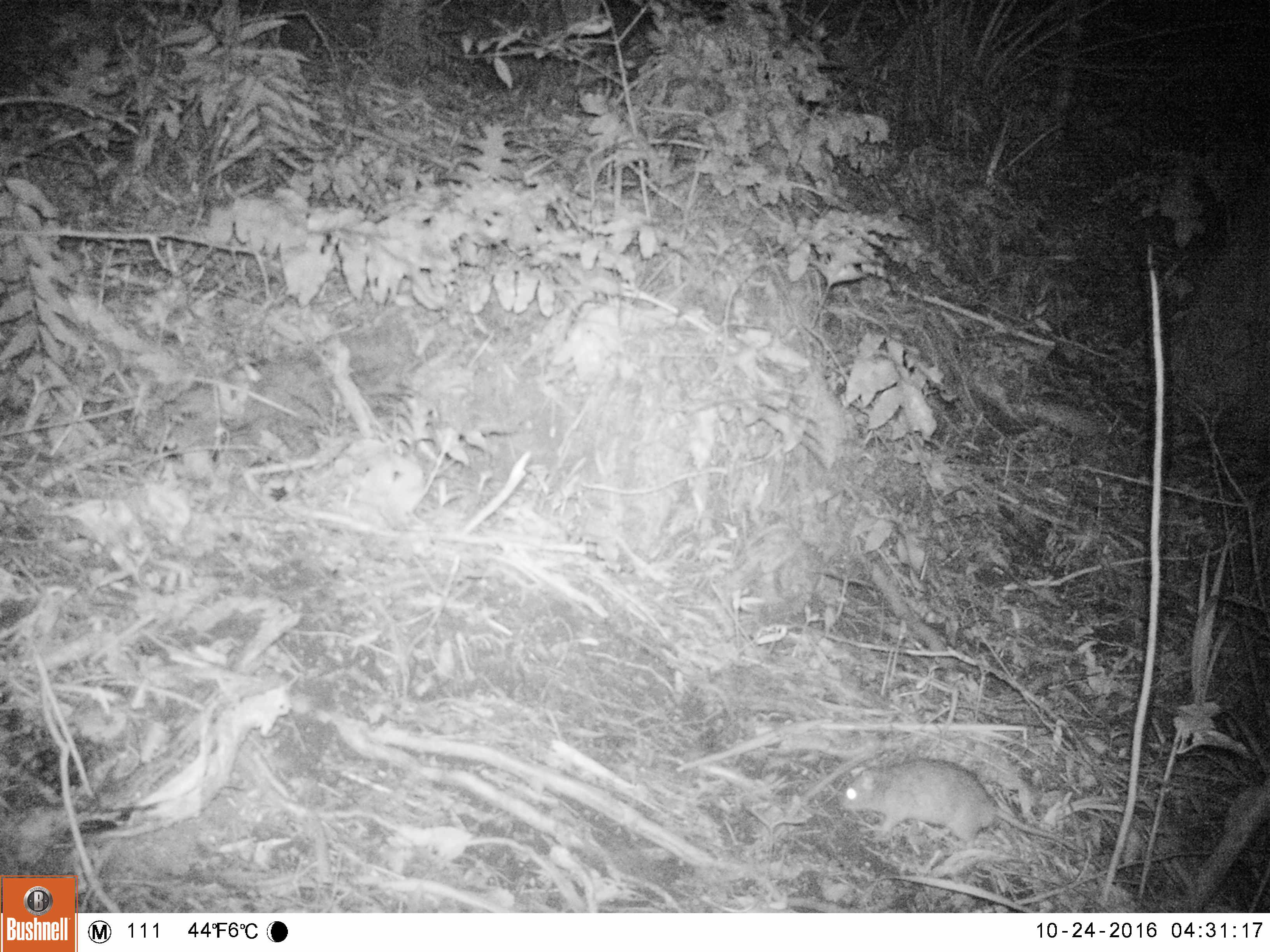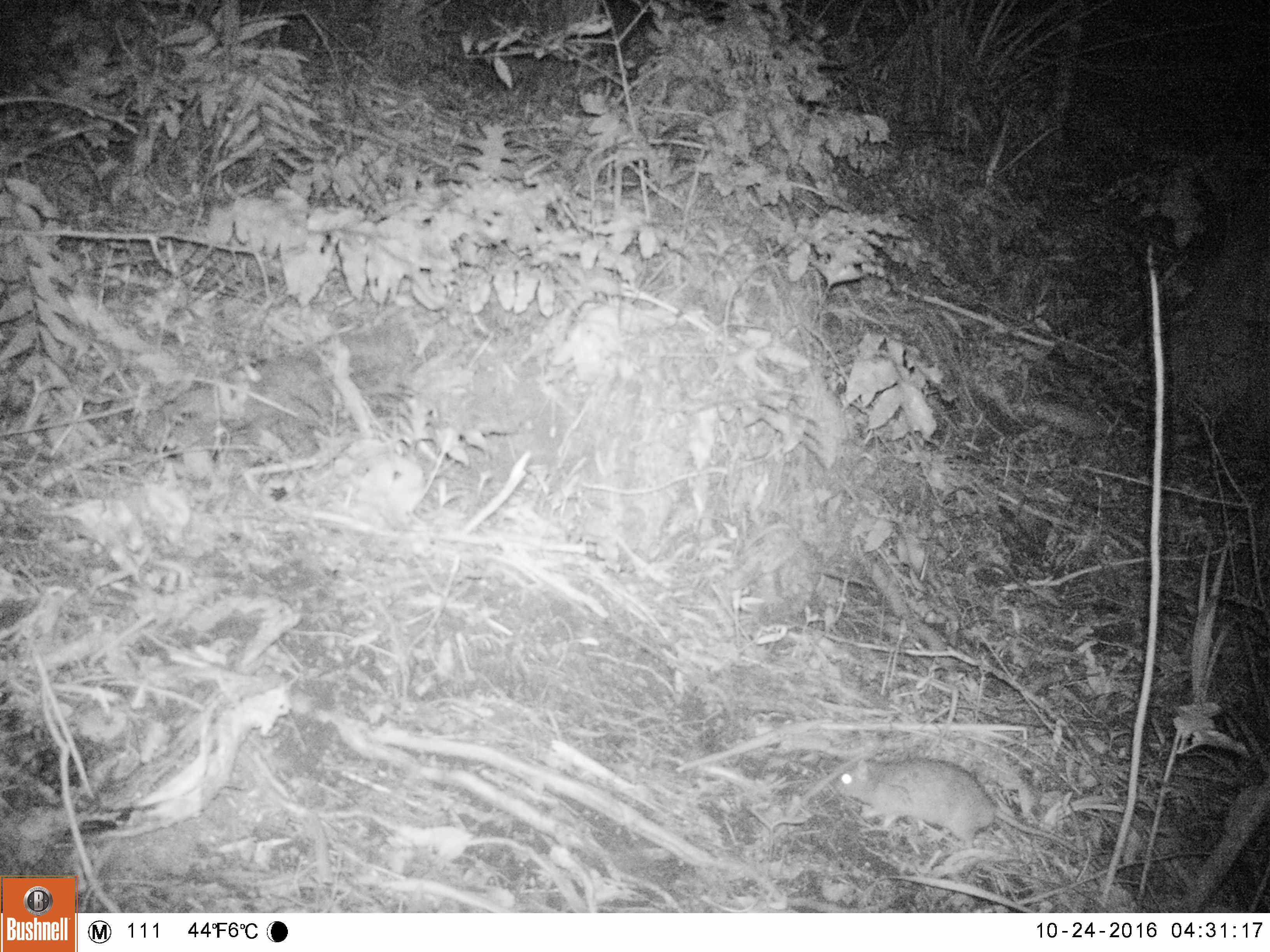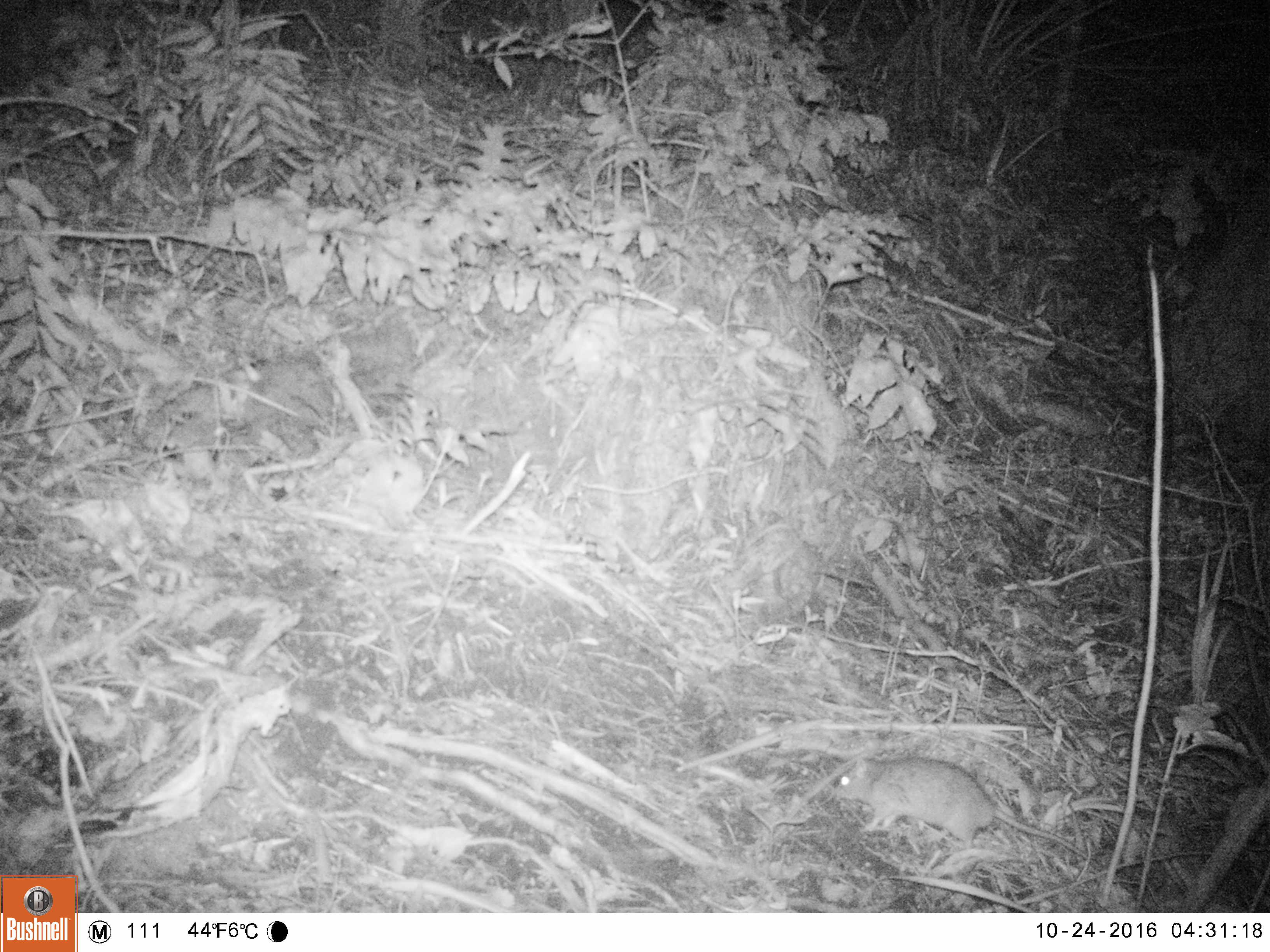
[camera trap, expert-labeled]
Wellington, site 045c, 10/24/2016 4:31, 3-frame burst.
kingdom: Animalia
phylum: Chordata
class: Mammalia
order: Rodentia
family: Muridae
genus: Rattus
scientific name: Rattus rattus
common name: ship rat